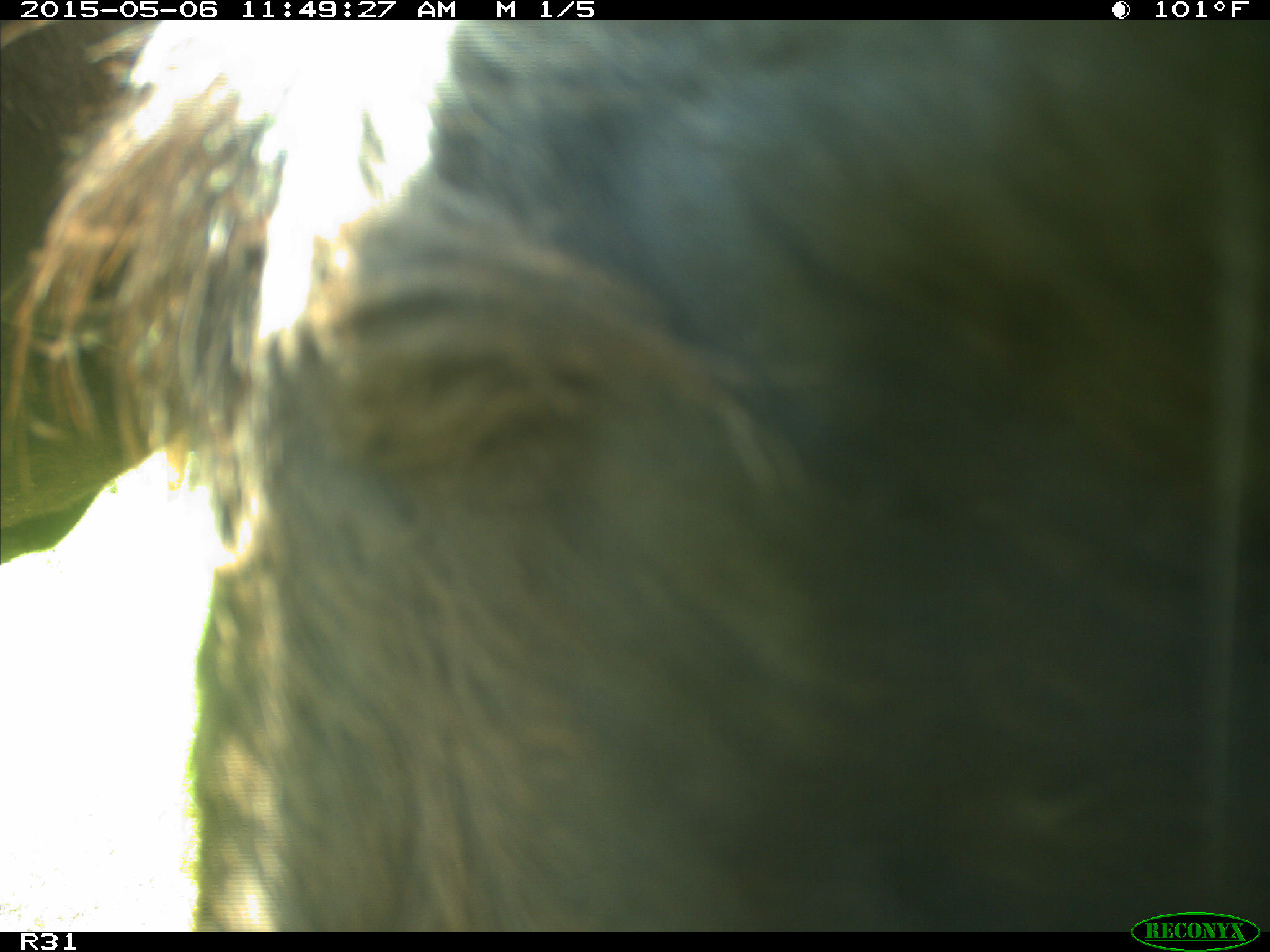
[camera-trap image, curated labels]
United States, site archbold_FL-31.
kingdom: Animalia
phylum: Chordata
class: Mammalia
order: Artiodactyla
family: Bovidae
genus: Bos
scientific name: Bos taurus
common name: domestic cow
Bos taurus (domestic cow).